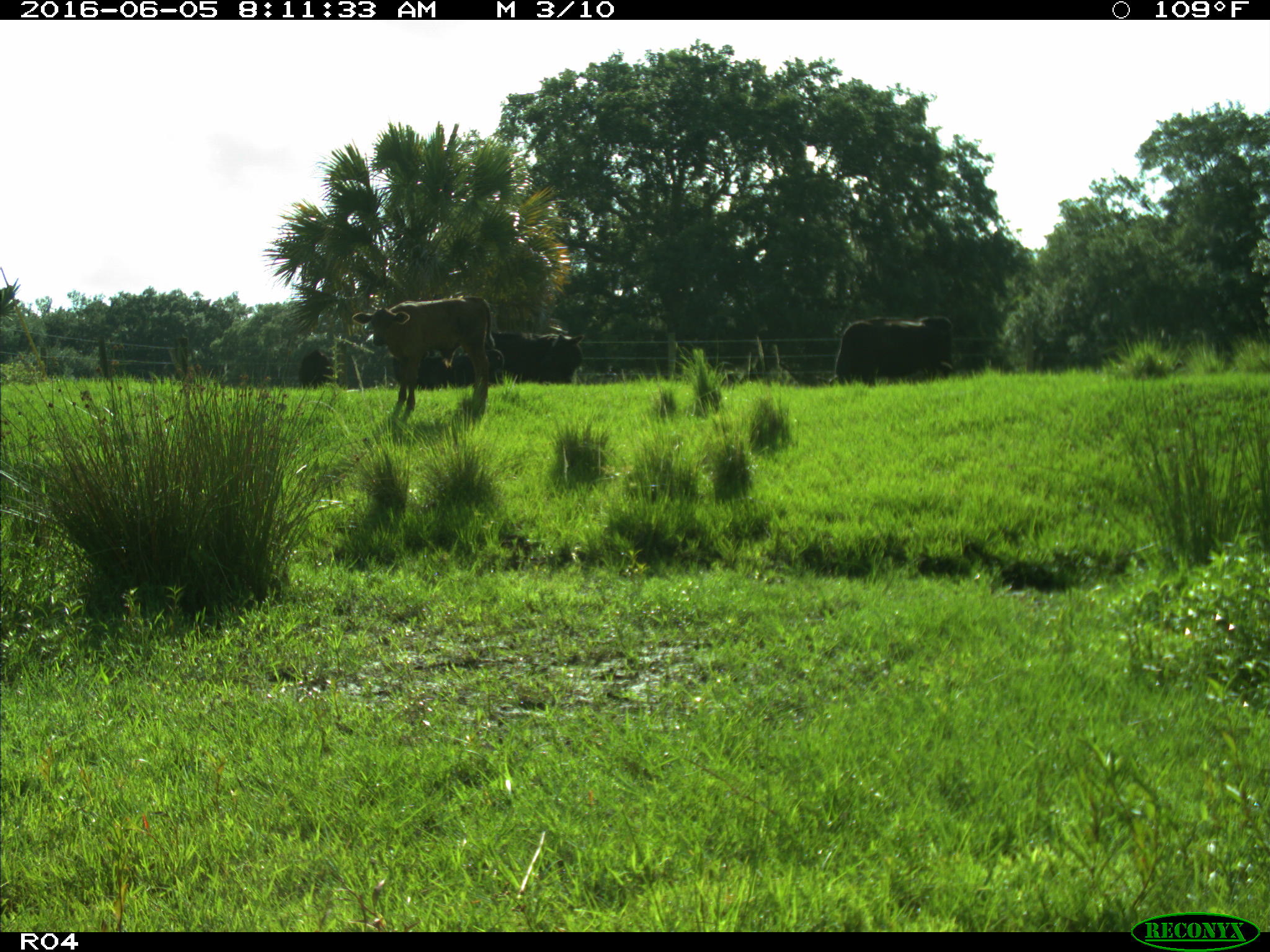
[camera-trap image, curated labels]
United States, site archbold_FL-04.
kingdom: Animalia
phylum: Chordata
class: Mammalia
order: Artiodactyla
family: Bovidae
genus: Bos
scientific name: Bos taurus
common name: domestic cow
Bos taurus (domestic cow).